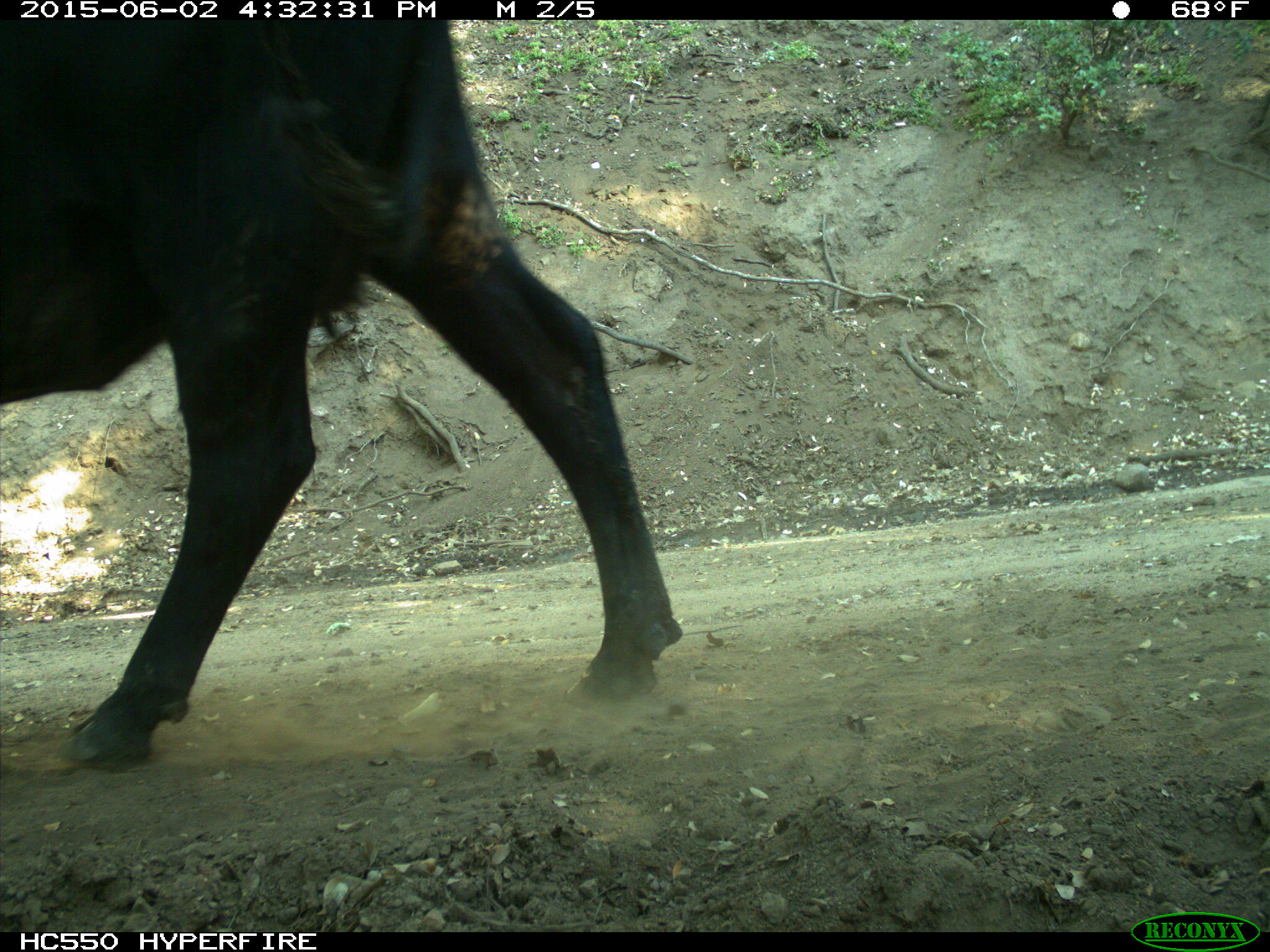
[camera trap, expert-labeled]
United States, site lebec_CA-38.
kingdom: Animalia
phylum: Chordata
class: Mammalia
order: Artiodactyla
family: Bovidae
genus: Bos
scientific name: Bos taurus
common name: domestic cow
Bos taurus (domestic cow).